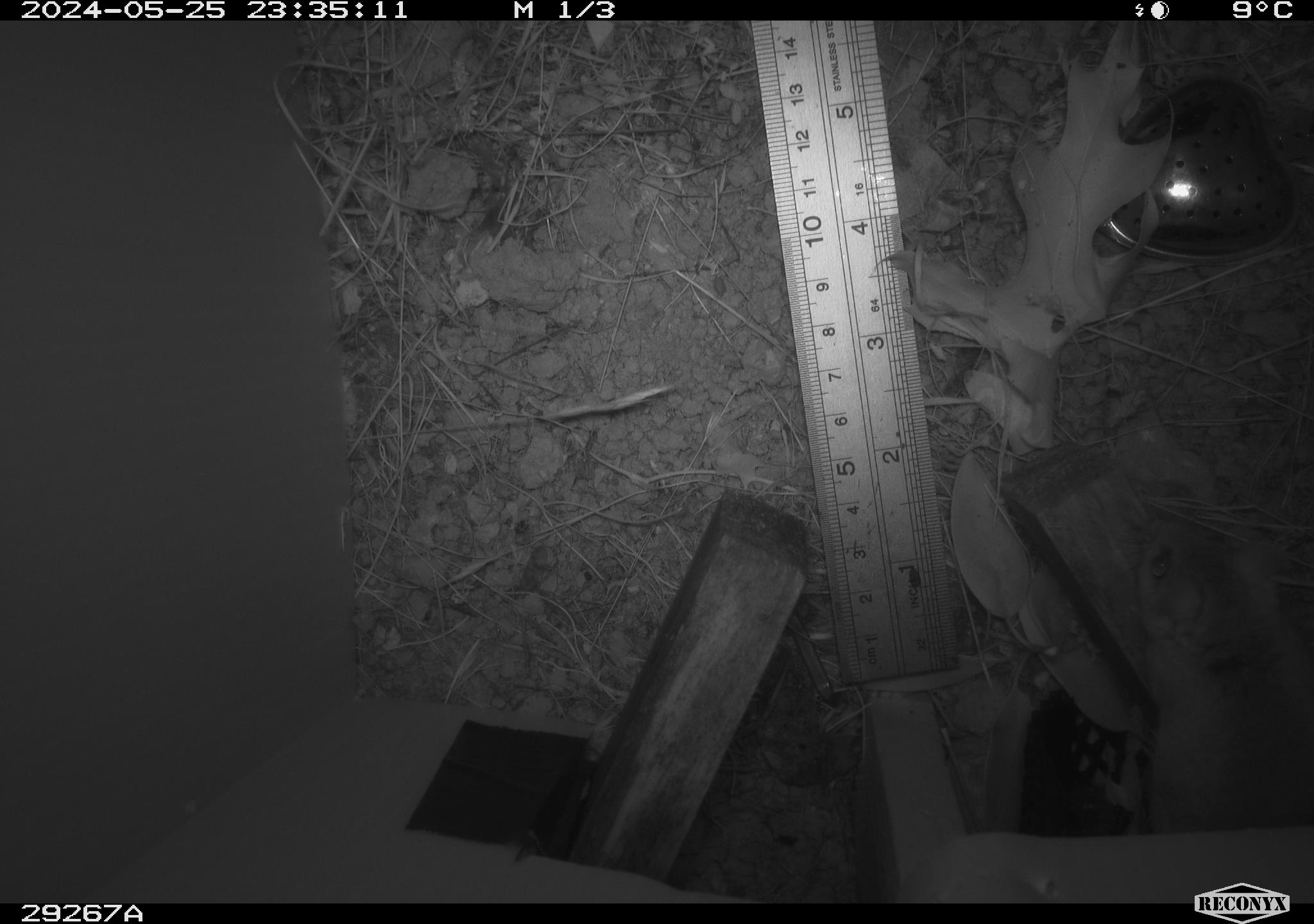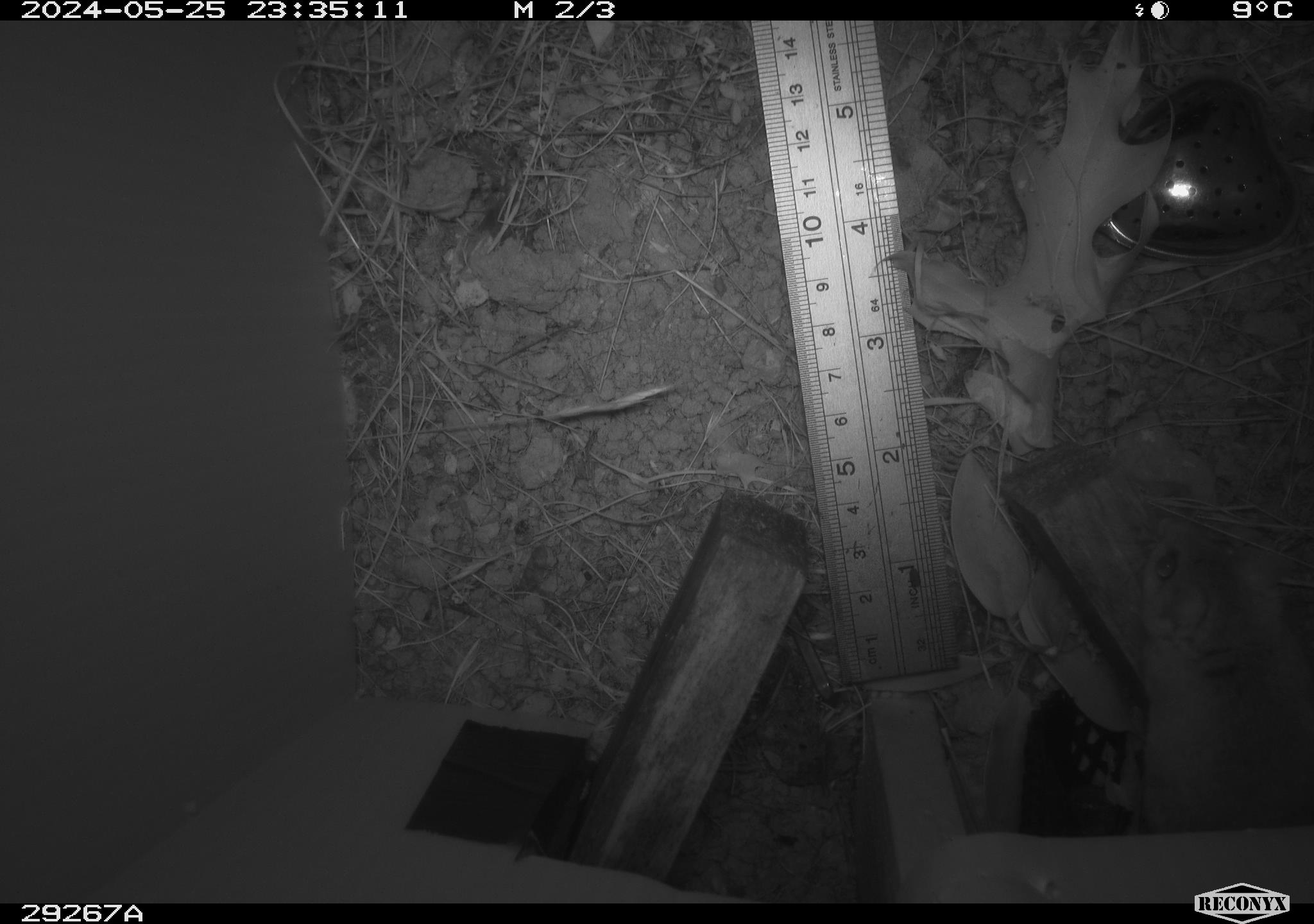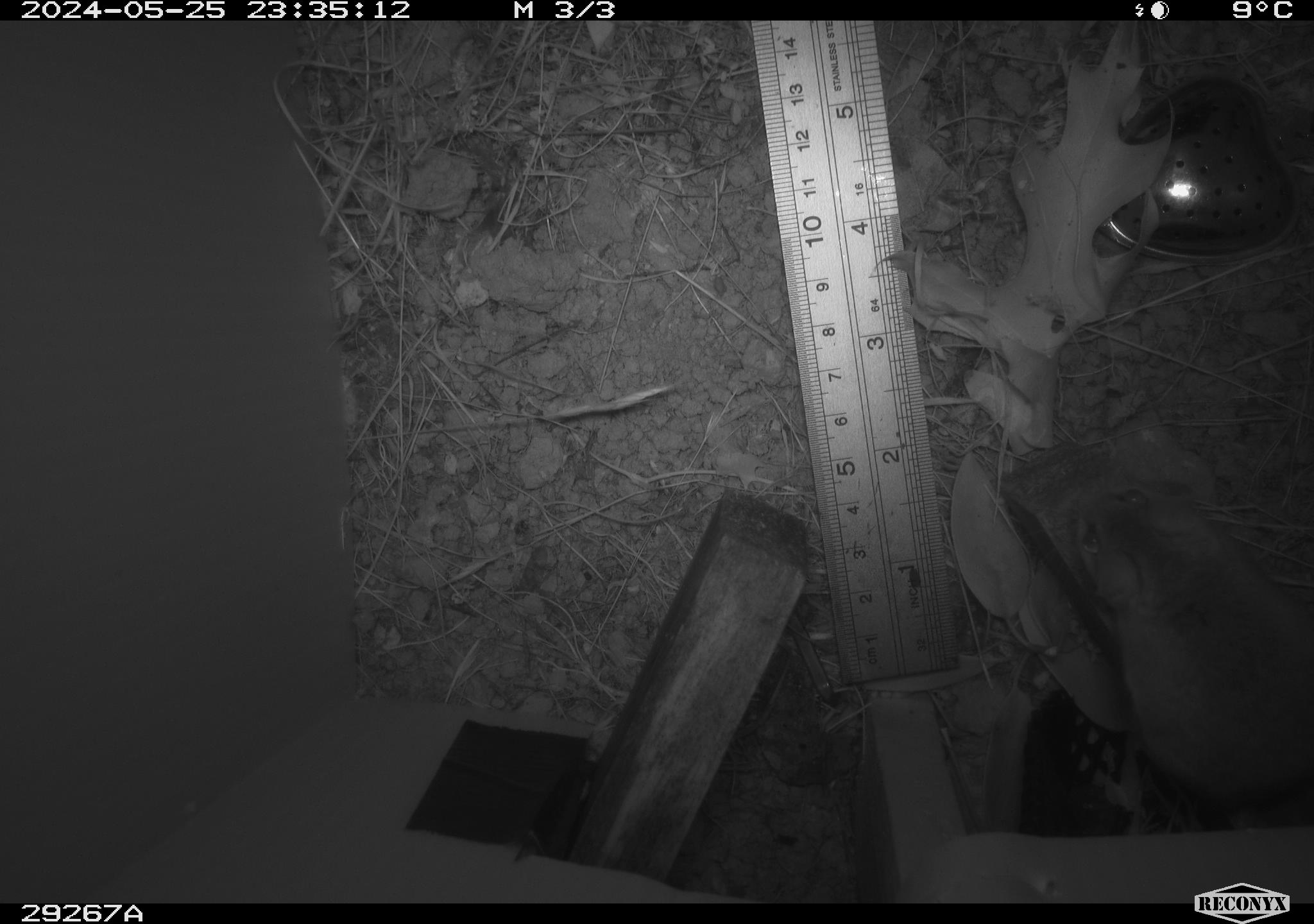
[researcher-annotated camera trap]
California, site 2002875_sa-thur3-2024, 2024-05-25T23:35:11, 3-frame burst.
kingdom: Animalia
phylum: Chordata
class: Mammalia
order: Rodentia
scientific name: Rodentia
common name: rodent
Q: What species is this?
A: Rodent (Rodentia).